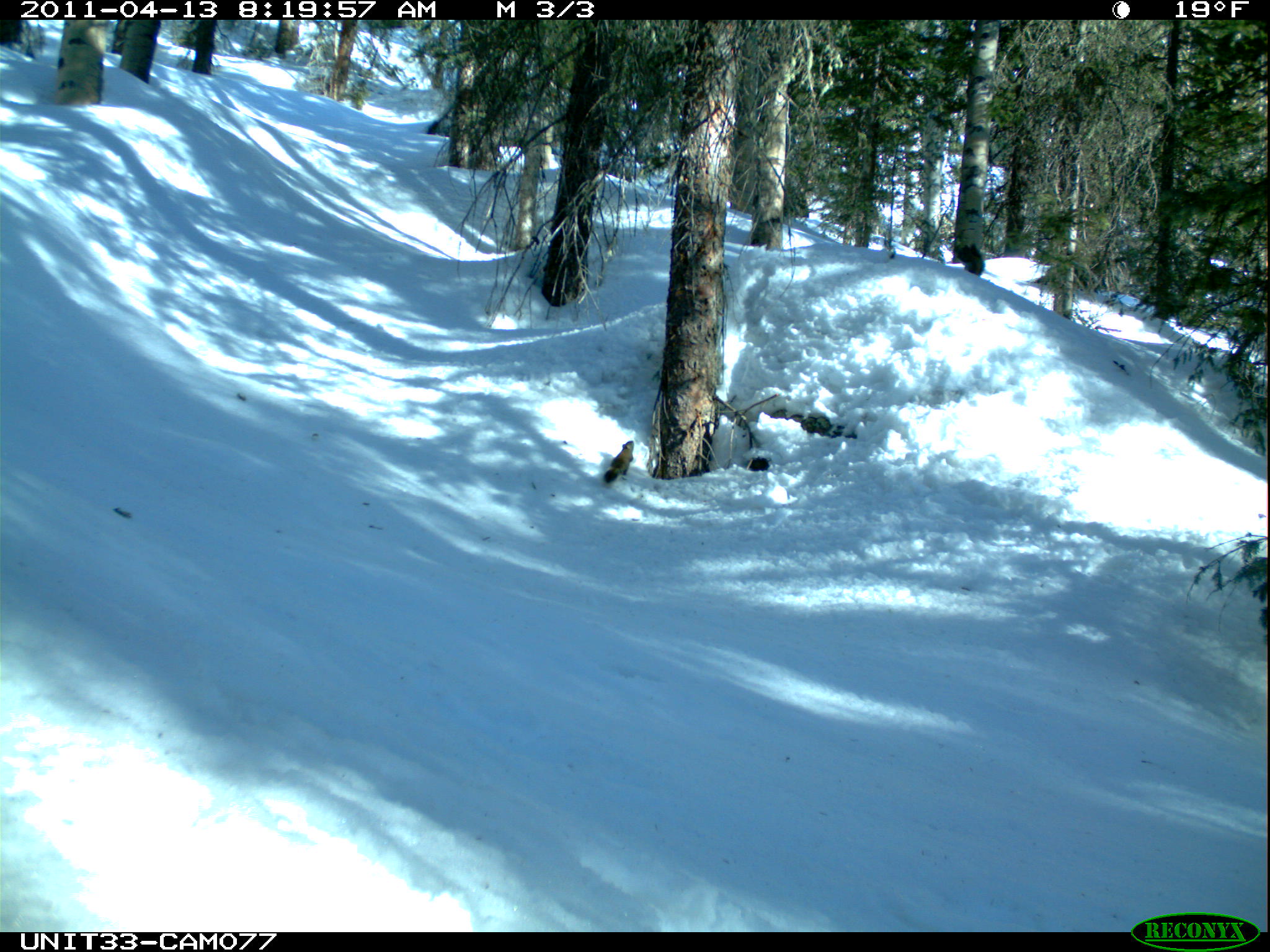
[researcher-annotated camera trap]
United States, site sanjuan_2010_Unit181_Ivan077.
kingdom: Animalia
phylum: Chordata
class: Mammalia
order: Rodentia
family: Sciuridae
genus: Tamiasciurus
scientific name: Tamiasciurus hudsonicus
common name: american red squirrel